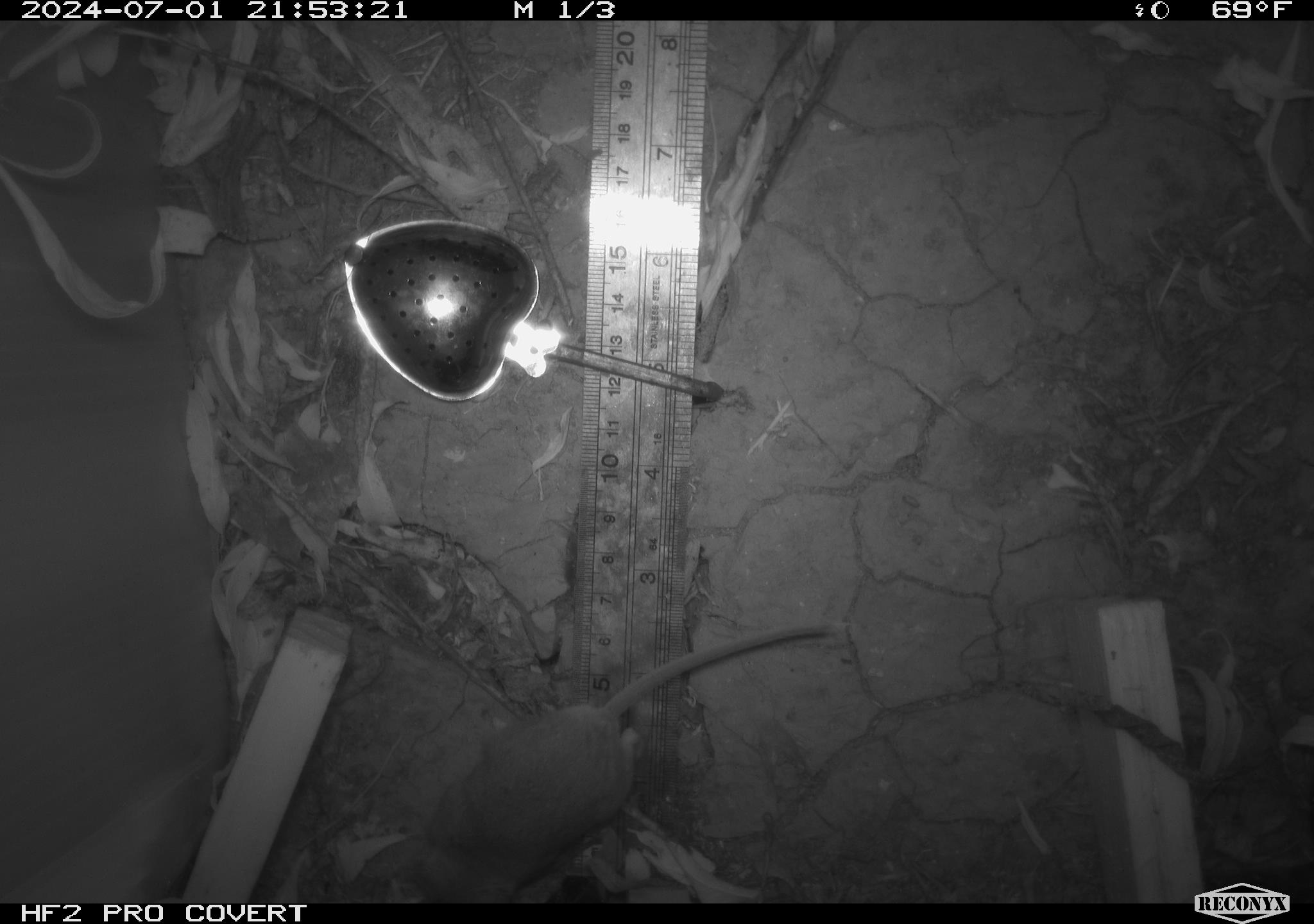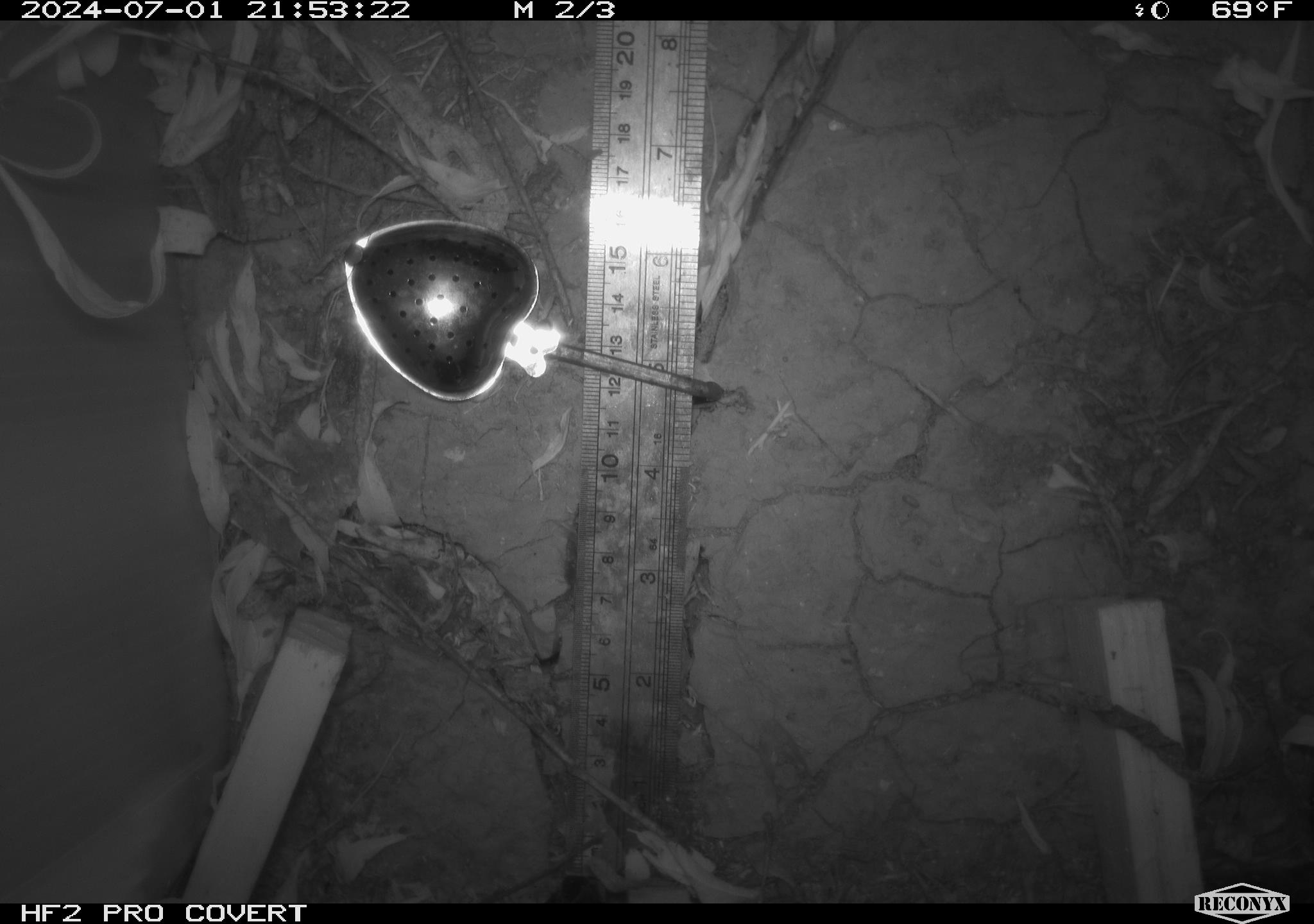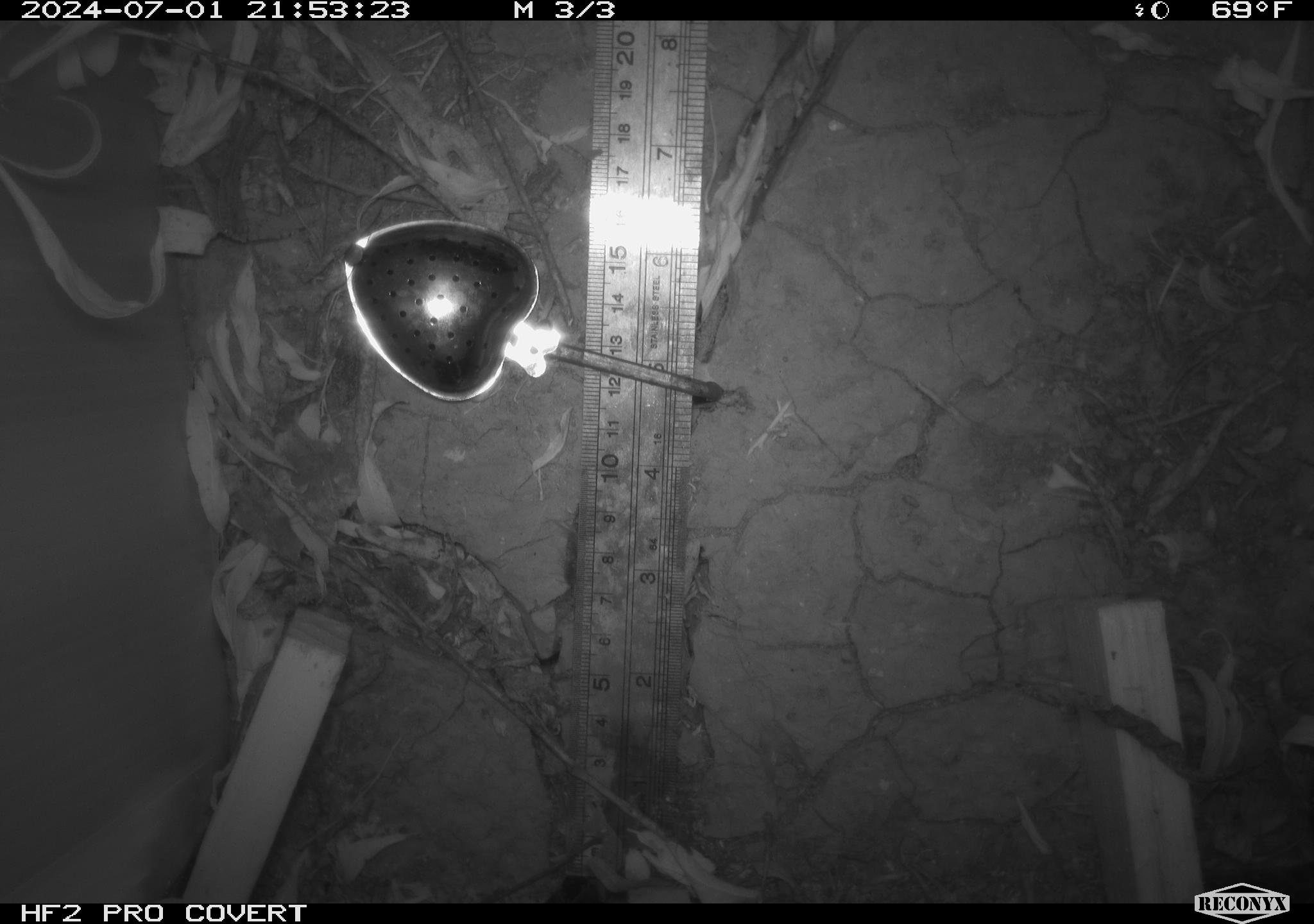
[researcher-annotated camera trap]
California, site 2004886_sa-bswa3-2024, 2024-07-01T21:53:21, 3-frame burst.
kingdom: Animalia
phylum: Chordata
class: Mammalia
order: Rodentia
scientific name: Rodentia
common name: mouse species